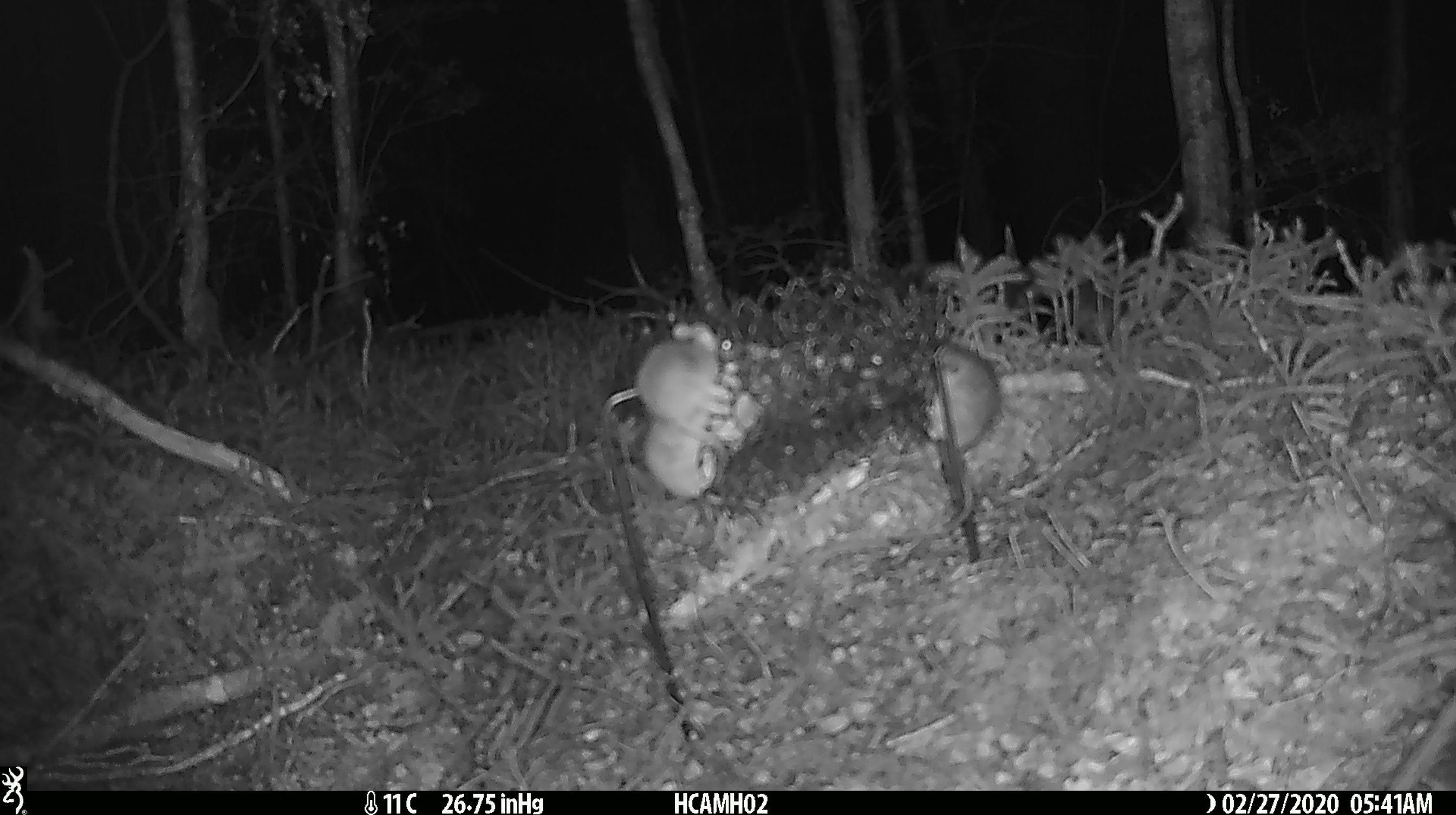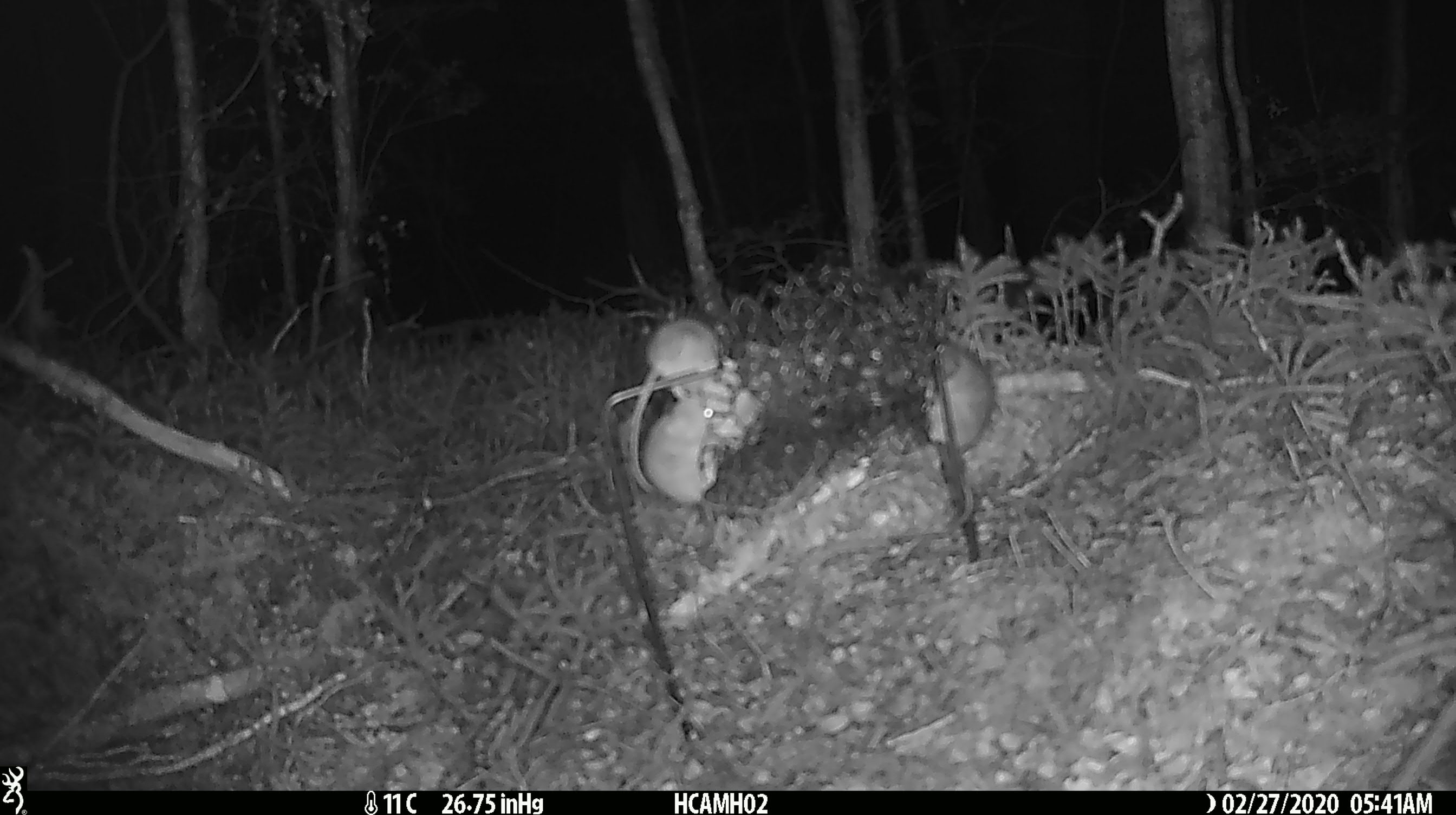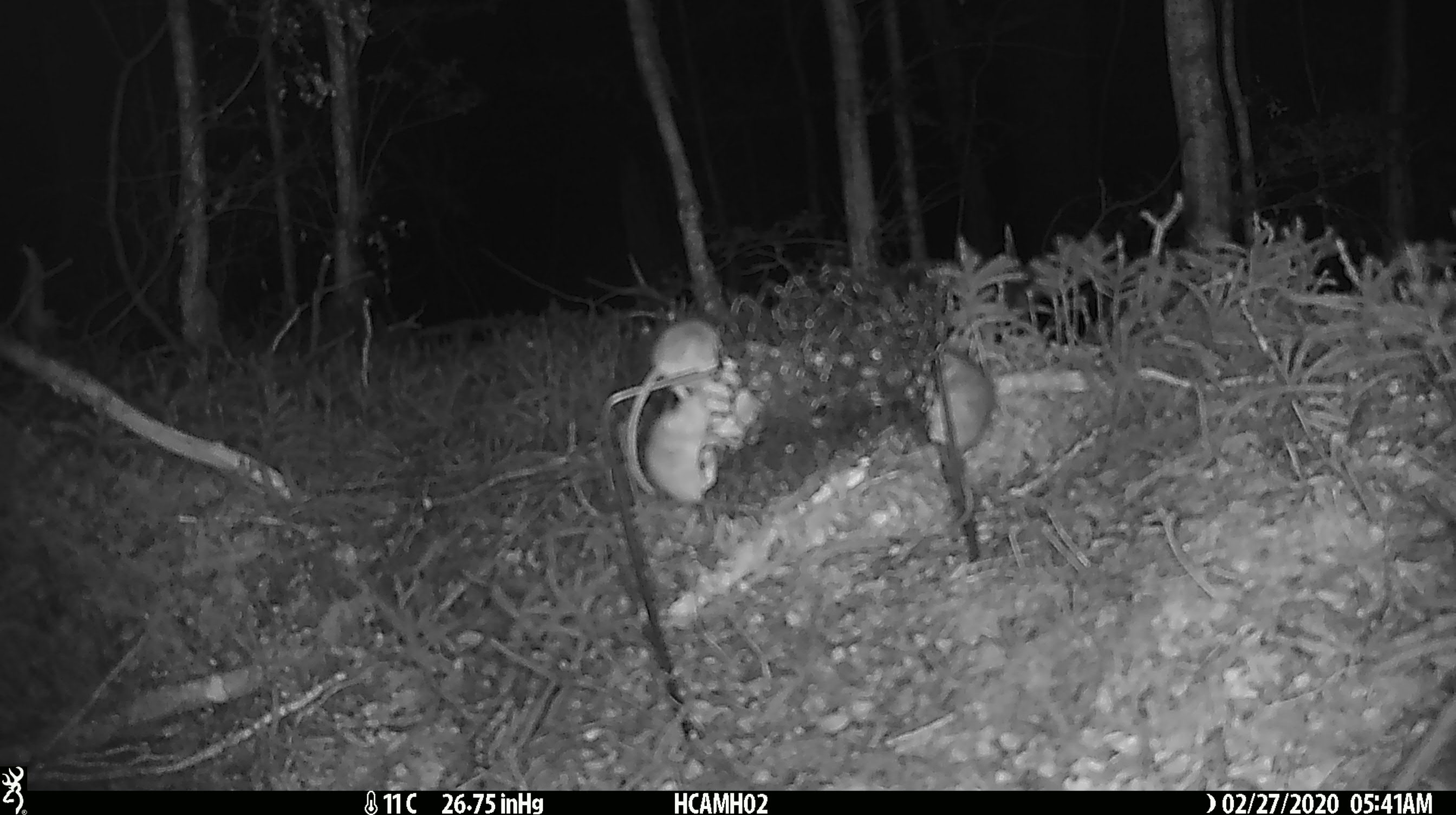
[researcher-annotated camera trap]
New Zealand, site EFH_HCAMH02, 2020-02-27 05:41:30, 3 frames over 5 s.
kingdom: Animalia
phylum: Chordata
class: Mammalia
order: Rodentia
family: Muridae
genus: Mus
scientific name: Mus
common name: mouse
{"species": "mouse (Mus)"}